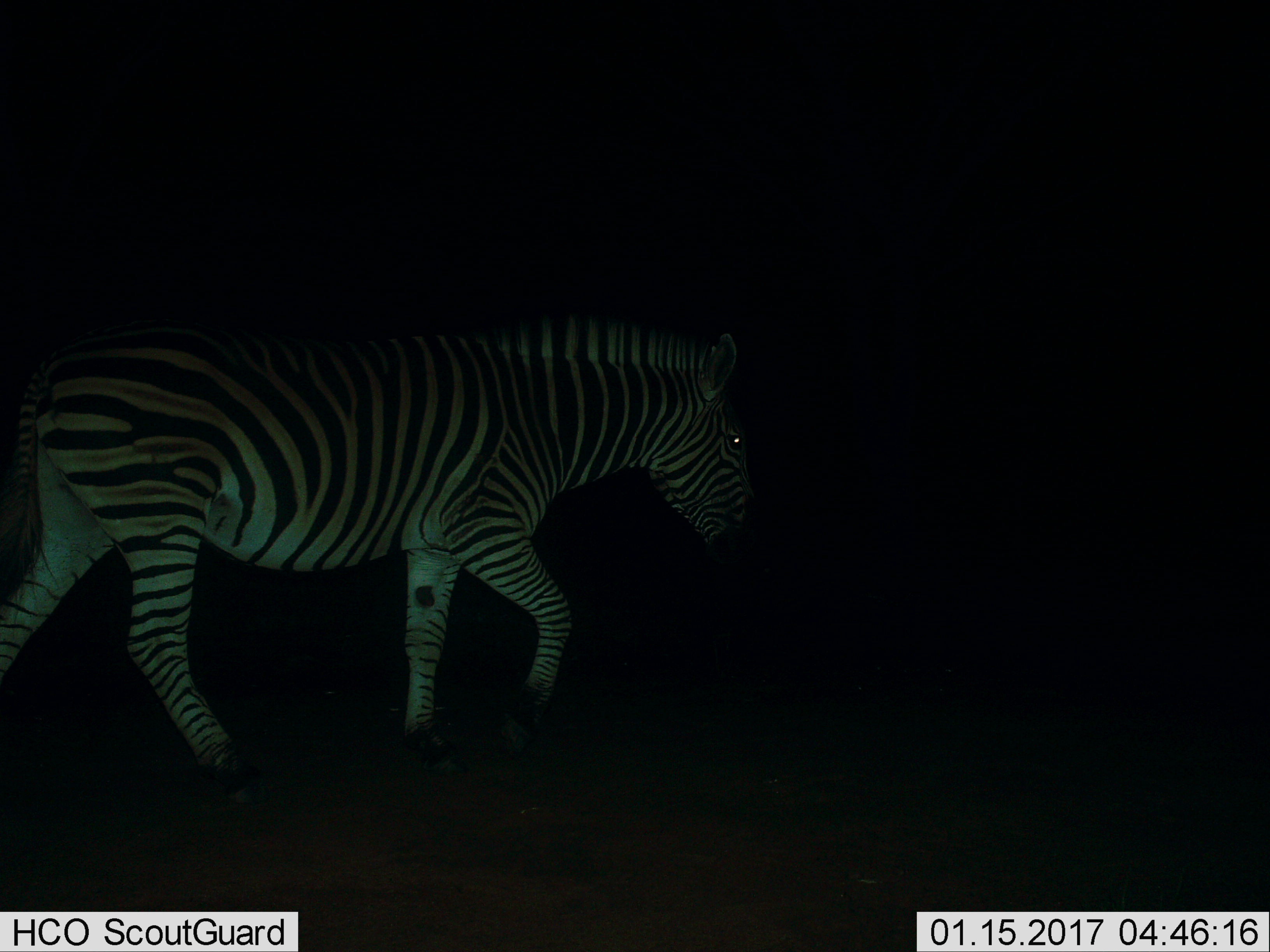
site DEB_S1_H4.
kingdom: Animalia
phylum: Chordata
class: Mammalia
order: Perissodactyla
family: Equidae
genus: Equus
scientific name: Equus quagga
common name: plains zebra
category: zebraplains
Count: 1.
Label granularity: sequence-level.